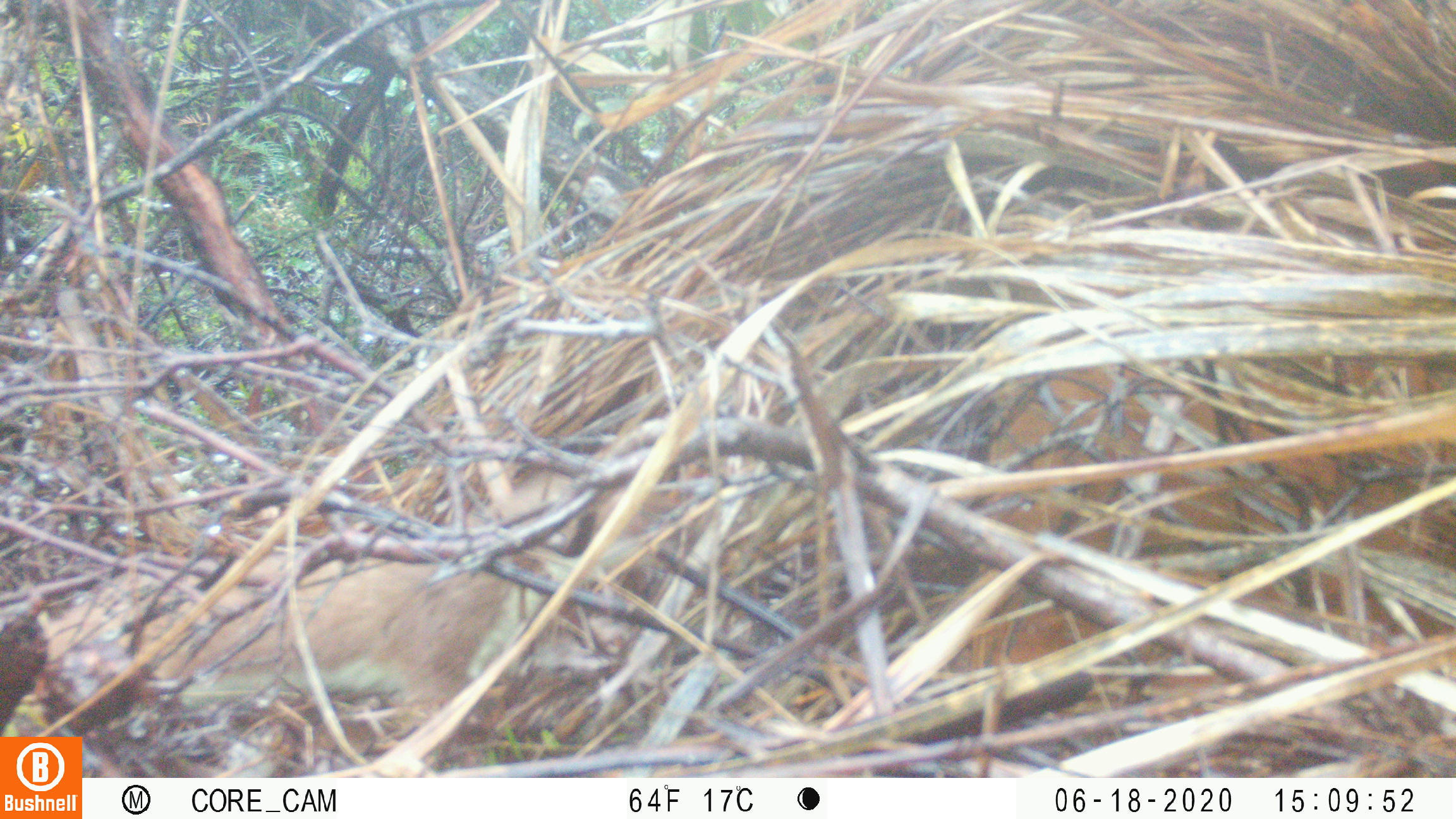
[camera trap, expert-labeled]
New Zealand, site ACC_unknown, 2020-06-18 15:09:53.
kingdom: Animalia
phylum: Chordata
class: Mammalia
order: Carnivora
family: Mustelidae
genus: Mustela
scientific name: Mustela erminea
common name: stoat